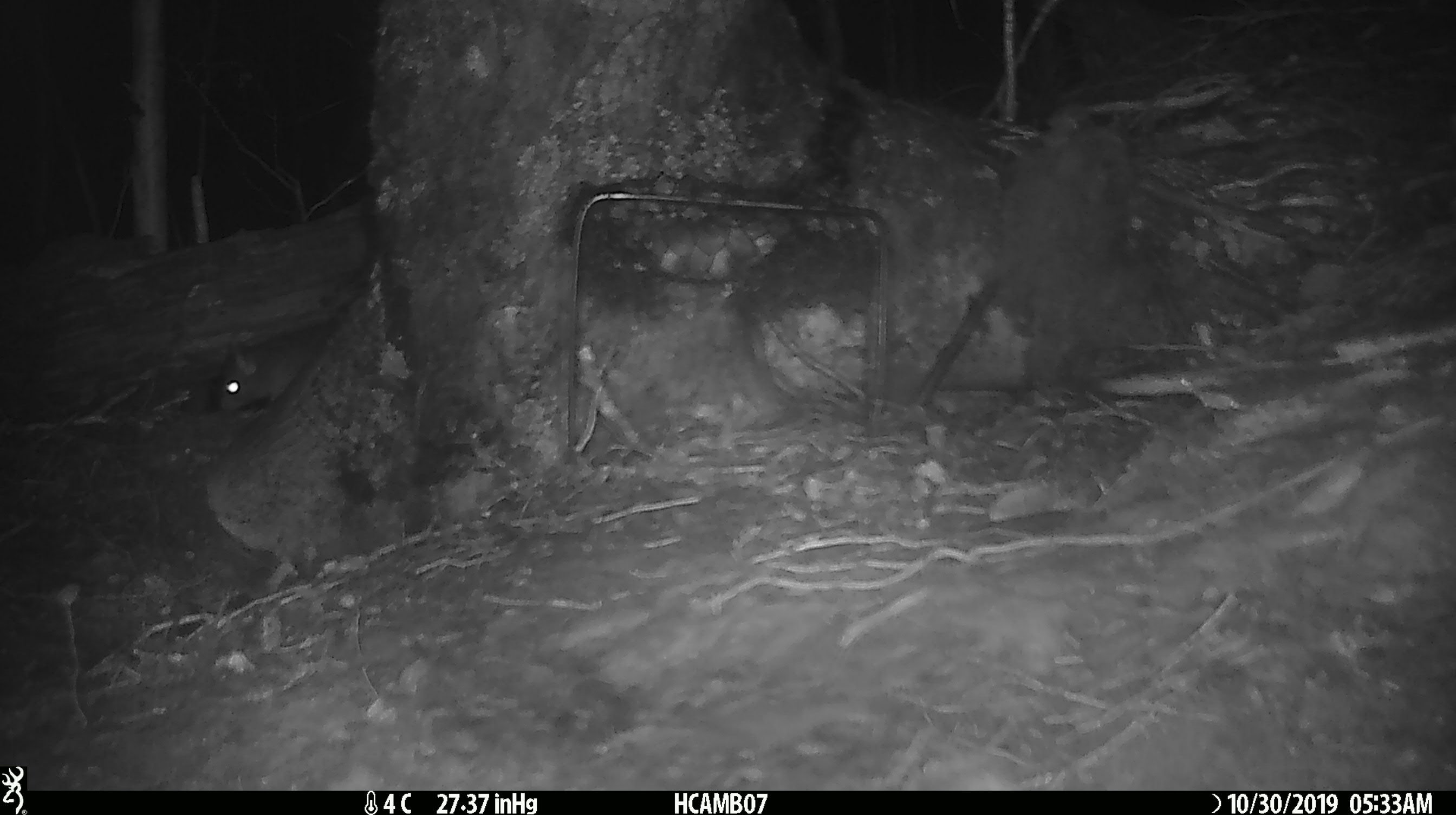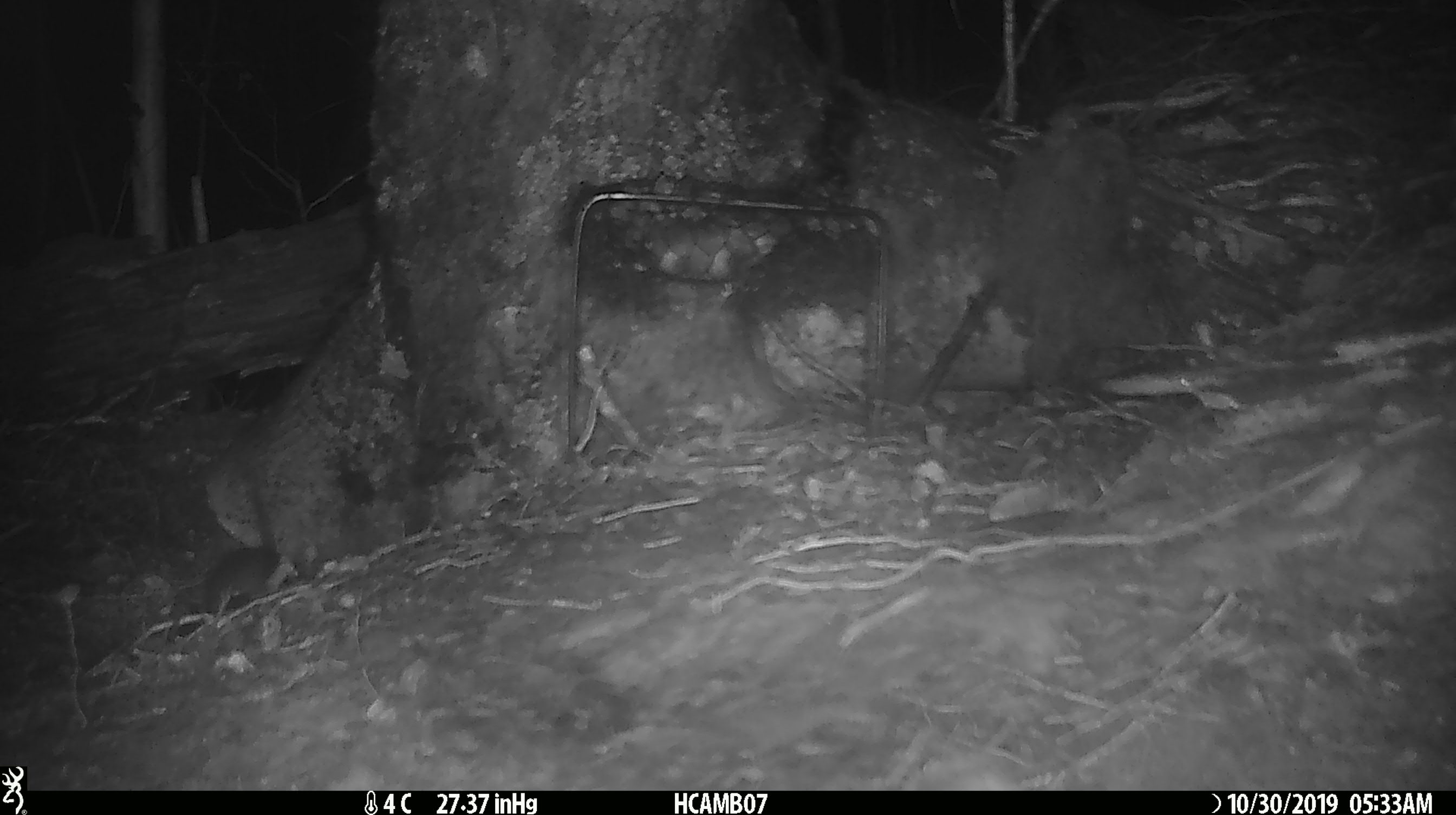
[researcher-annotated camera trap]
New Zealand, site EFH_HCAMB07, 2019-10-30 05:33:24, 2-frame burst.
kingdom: Animalia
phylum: Chordata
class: Mammalia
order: Rodentia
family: Muridae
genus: Mus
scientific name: Mus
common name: mouse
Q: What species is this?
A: Mouse (Mus).